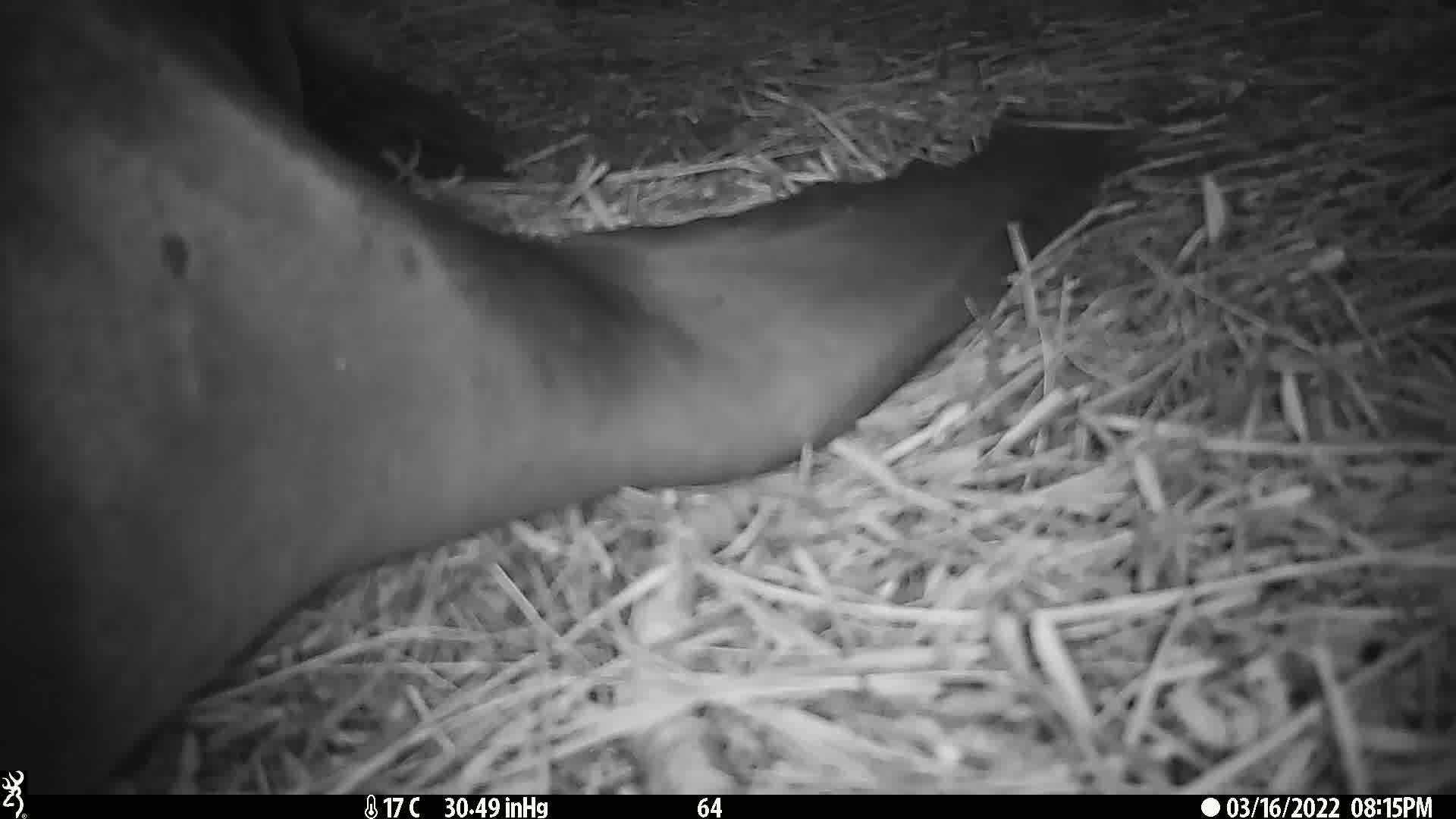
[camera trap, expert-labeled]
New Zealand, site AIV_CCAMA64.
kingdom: Animalia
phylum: Chordata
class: Mammalia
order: Carnivora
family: Otariidae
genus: Phocarctos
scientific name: Phocarctos hookeri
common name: new zealand sea lion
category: sealion